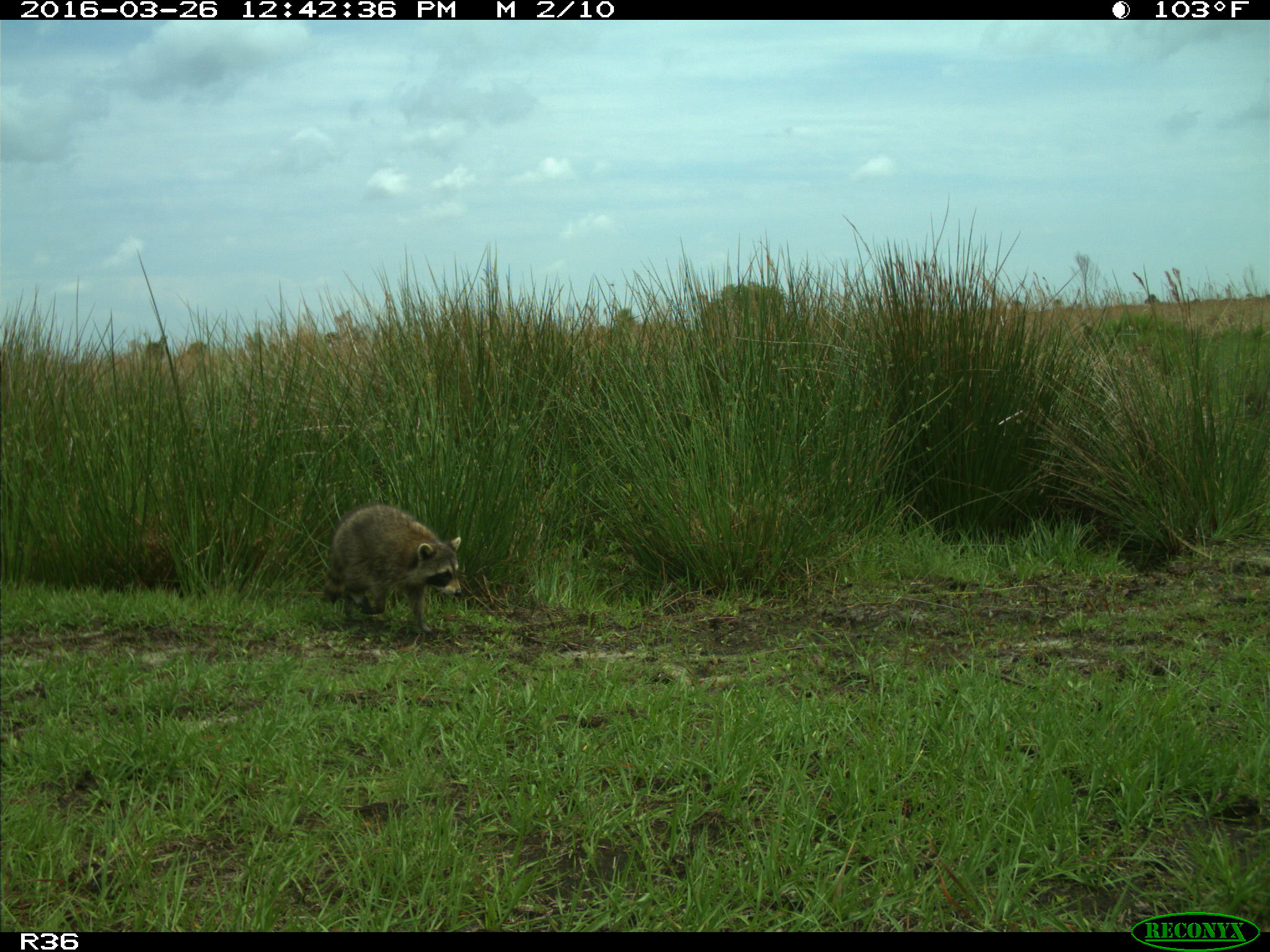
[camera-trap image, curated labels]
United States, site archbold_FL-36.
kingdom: Animalia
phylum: Chordata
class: Mammalia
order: Carnivora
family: Procyonidae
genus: Procyon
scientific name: Procyon lotor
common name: common raccoon